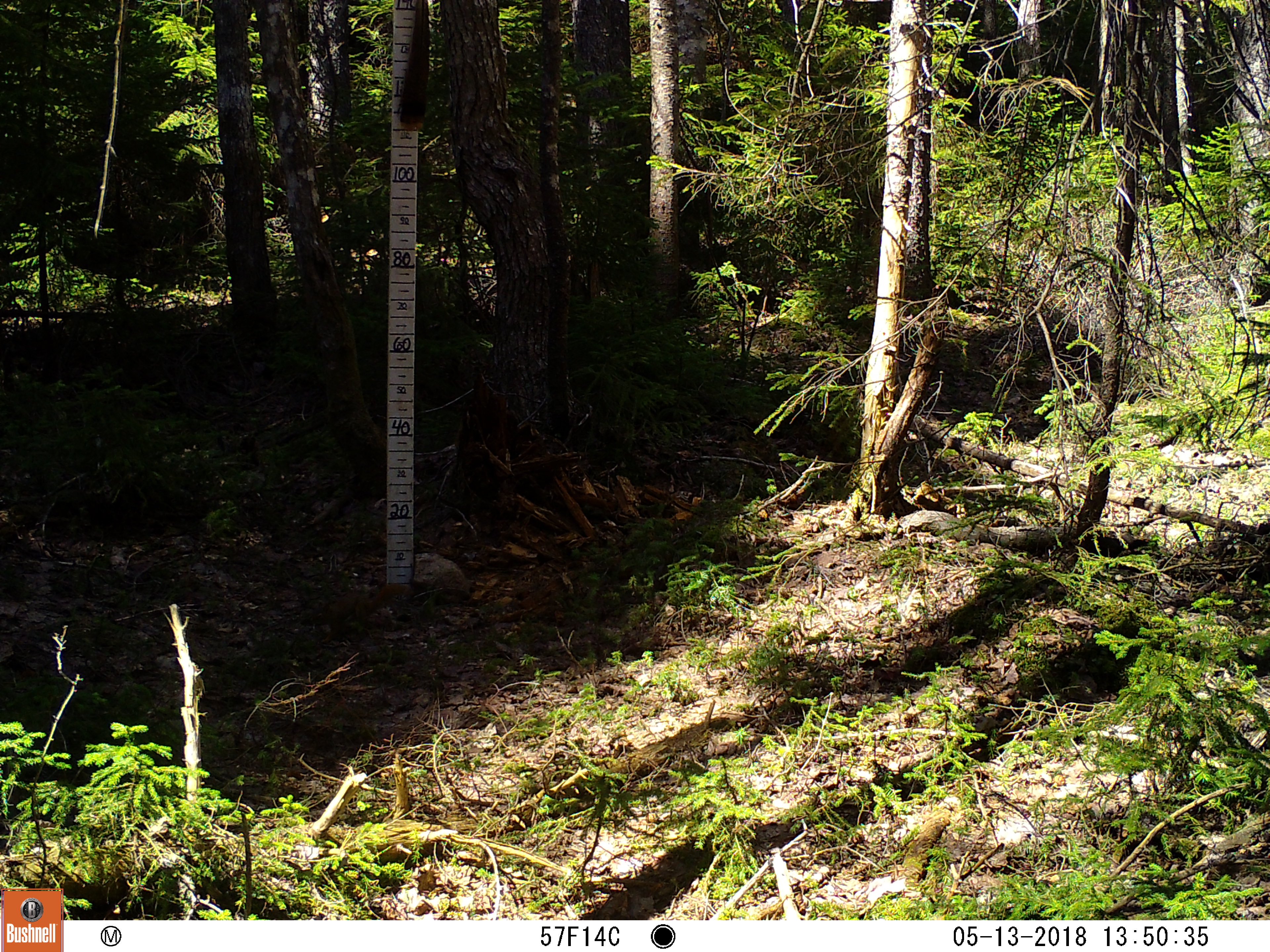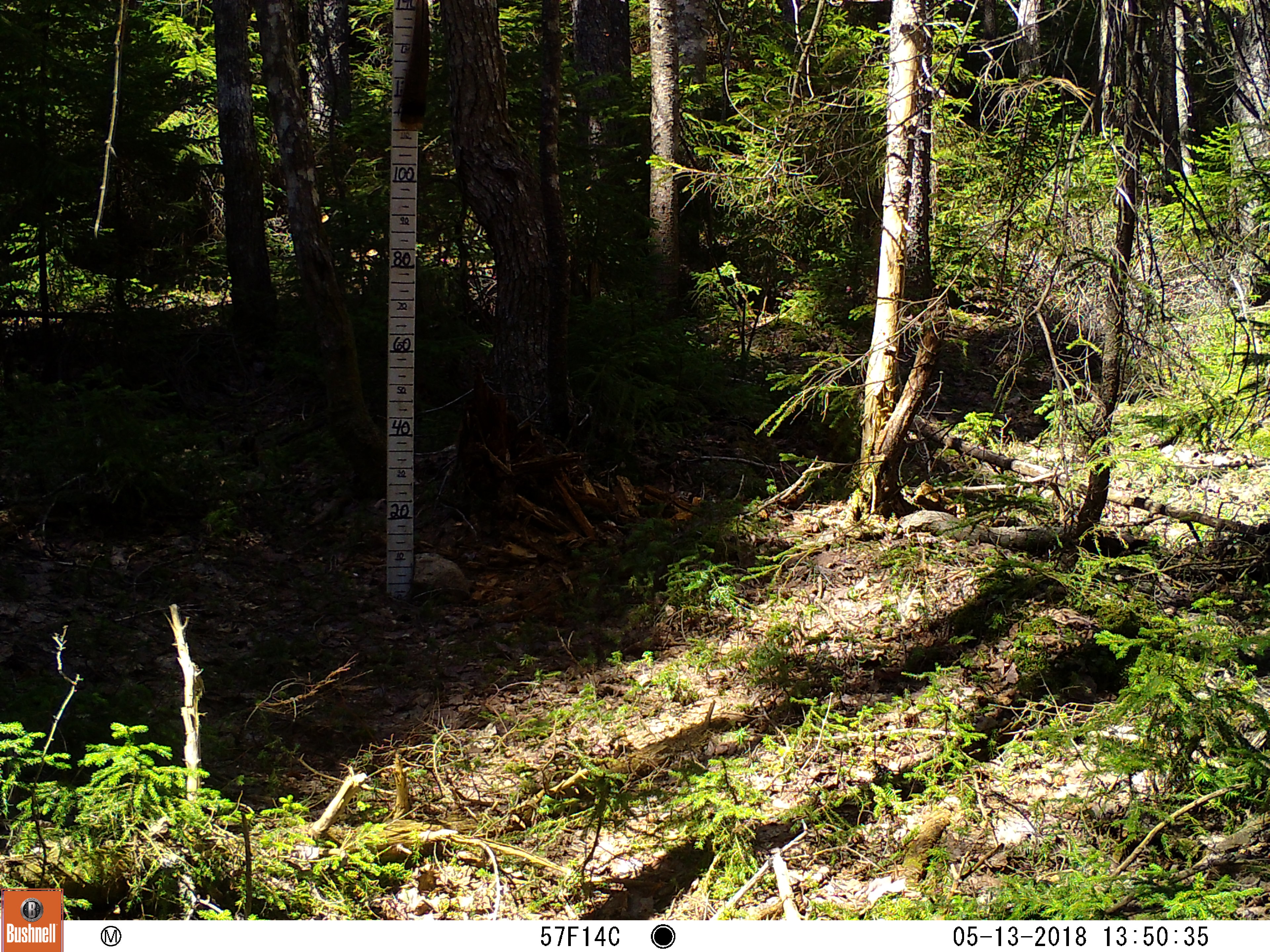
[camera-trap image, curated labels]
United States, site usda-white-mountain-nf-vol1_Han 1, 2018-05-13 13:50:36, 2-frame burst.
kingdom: Animalia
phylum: Chordata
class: Mammalia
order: Rodentia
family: Sciuridae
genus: Tamiasciurus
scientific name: Tamiasciurus hudsonicus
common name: red squirrel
Red squirrel (Tamiasciurus hudsonicus).